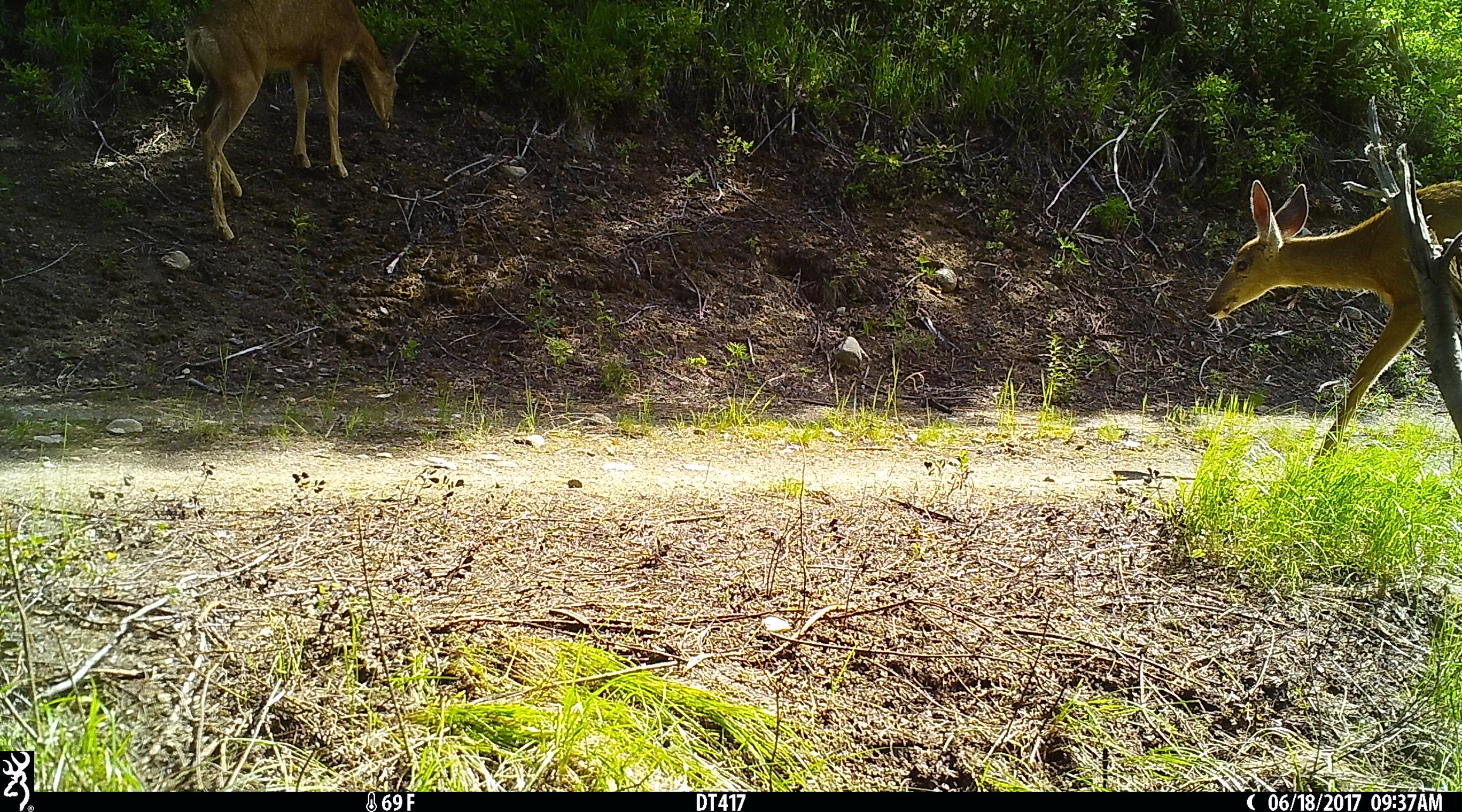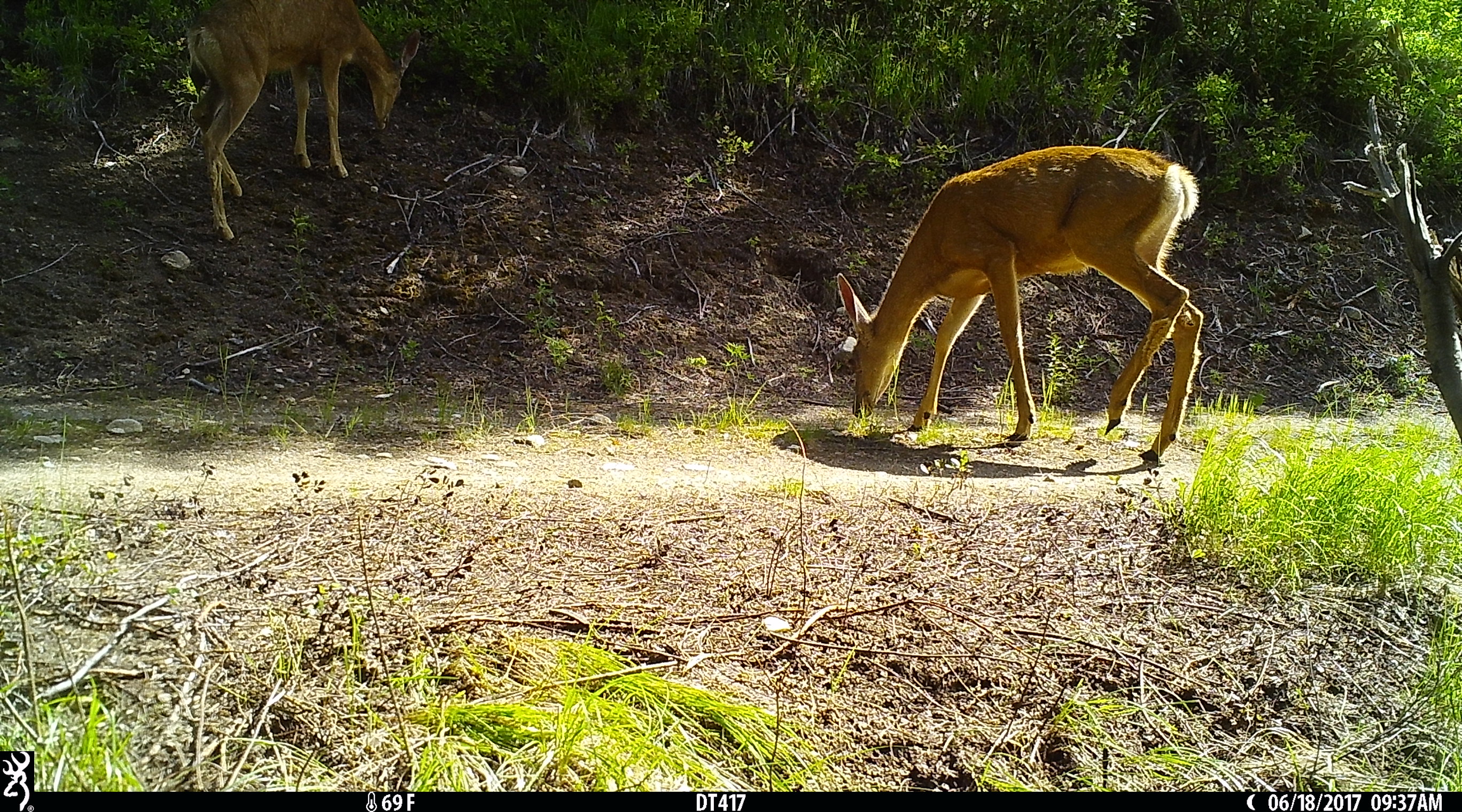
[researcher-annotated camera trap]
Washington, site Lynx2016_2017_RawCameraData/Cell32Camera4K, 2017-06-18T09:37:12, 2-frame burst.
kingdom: Animalia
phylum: Chordata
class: Mammalia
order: Artiodactyla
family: Cervidae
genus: Odocoileus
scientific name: Odocoileus virginianus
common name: white-tailed deer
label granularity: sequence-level